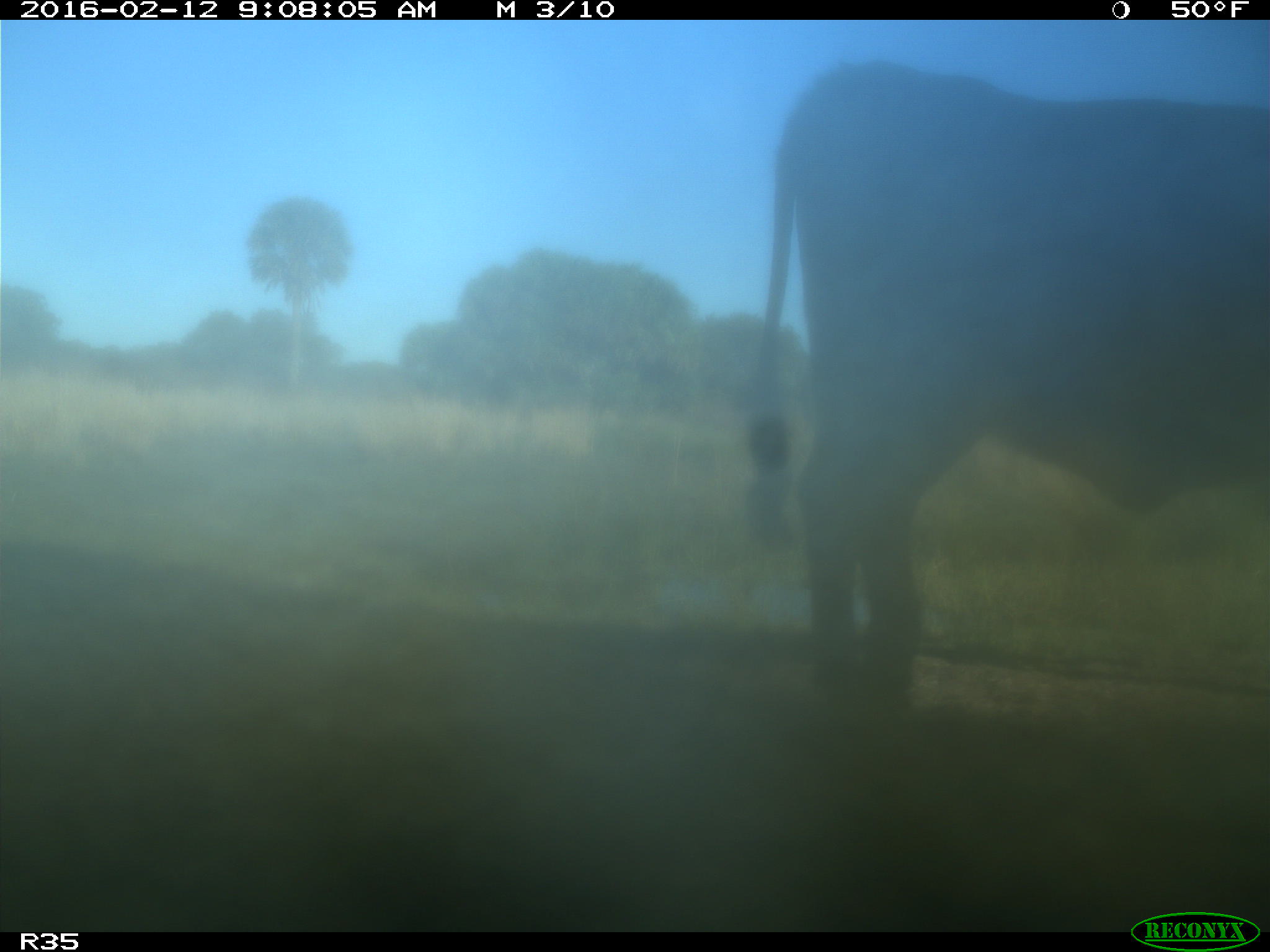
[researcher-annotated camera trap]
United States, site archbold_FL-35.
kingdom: Animalia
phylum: Chordata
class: Mammalia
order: Artiodactyla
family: Bovidae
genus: Bos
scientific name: Bos taurus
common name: domestic cow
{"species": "Bos taurus (domestic cow)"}